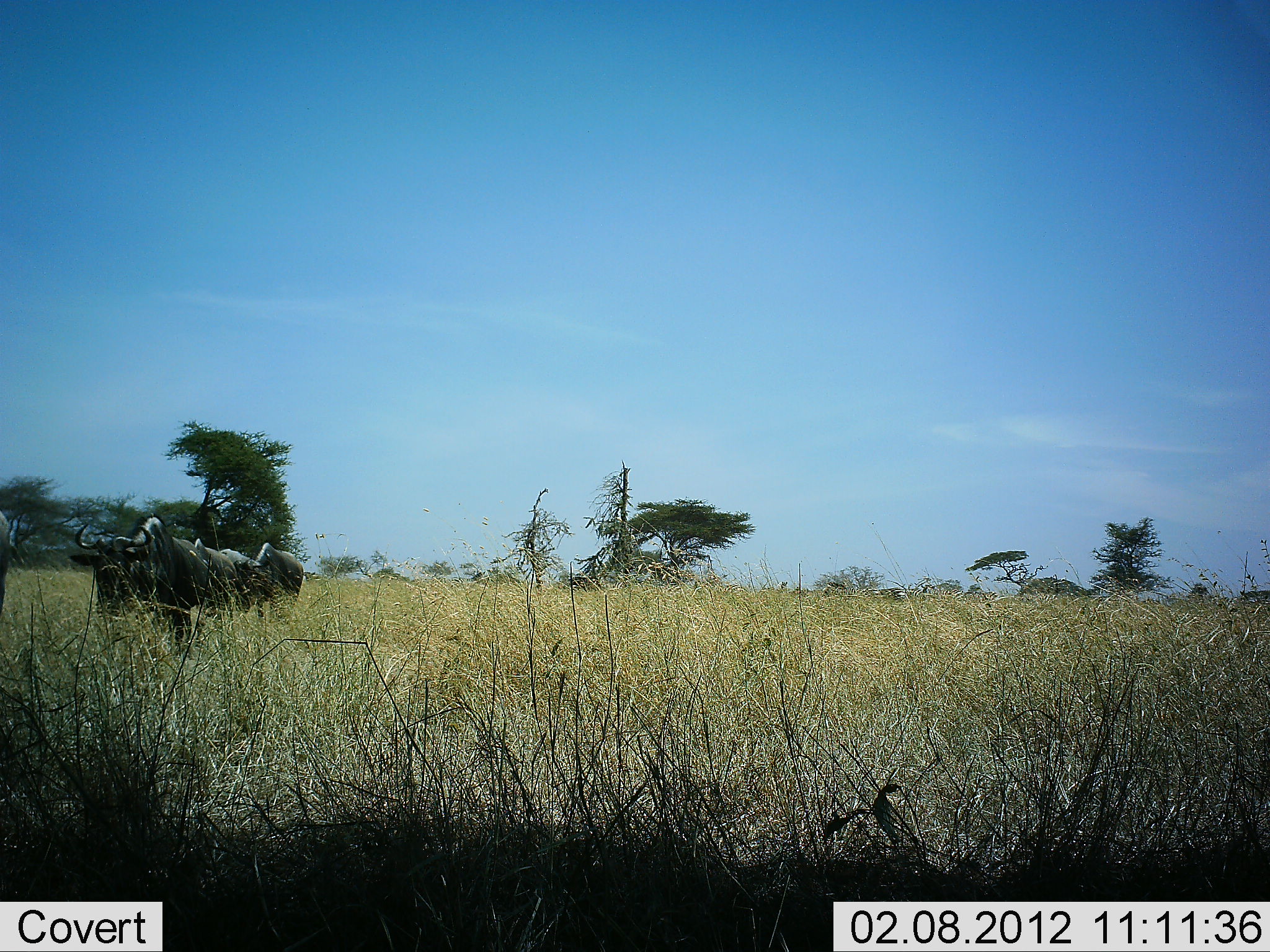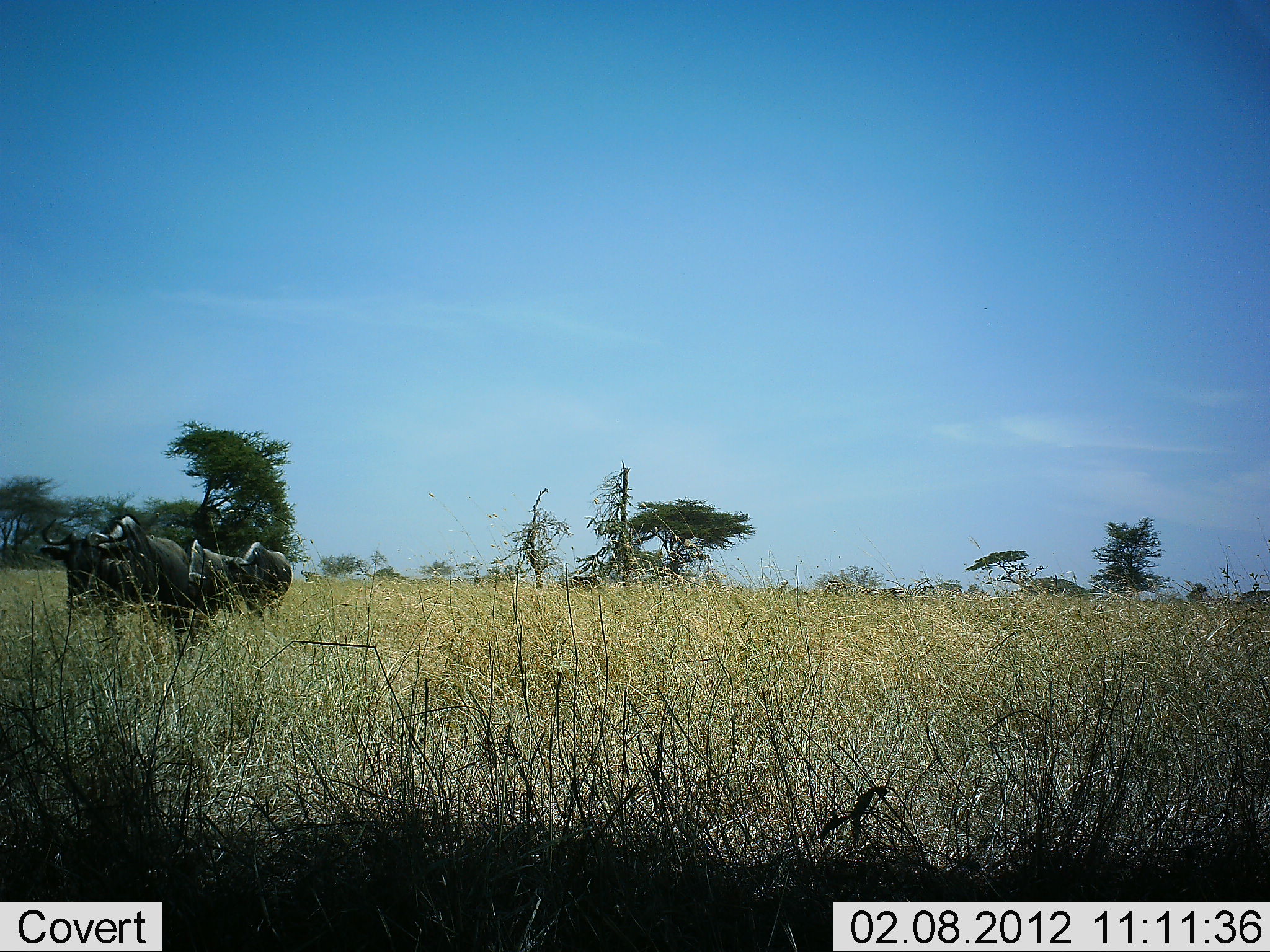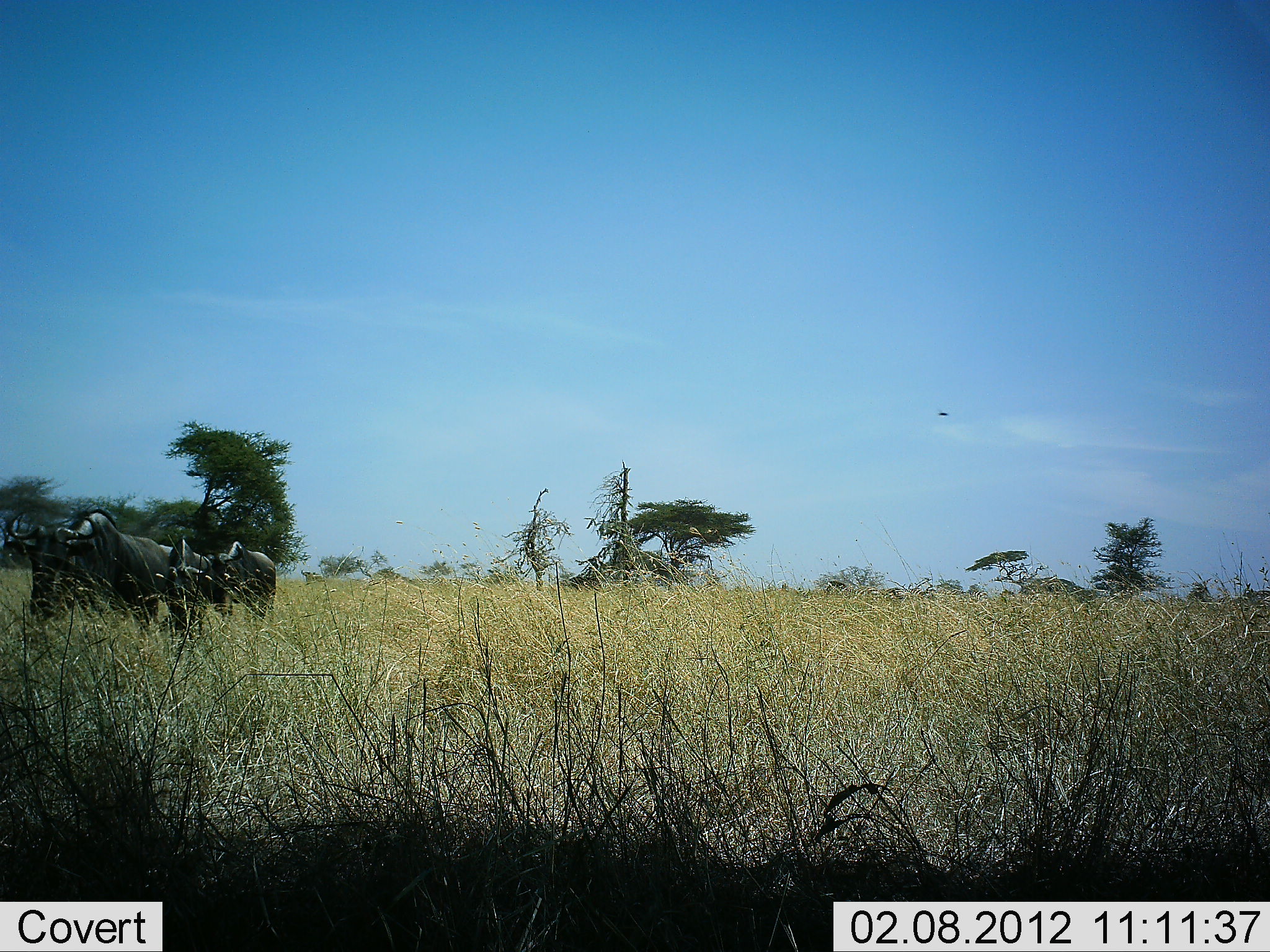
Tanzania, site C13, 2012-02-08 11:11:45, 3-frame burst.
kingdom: Animalia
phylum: Chordata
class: Mammalia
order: Artiodactyla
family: Bovidae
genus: Connochaetes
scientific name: Connochaetes taurinus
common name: blue wildebeest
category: wildebeest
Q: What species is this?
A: Wildebeest (blue wildebeest) (Connochaetes taurinus).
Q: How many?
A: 3.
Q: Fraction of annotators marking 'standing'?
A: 8%.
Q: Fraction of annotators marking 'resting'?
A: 0%.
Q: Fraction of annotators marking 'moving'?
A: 96%.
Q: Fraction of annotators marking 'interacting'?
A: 0%.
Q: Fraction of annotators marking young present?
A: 4%.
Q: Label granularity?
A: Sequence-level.